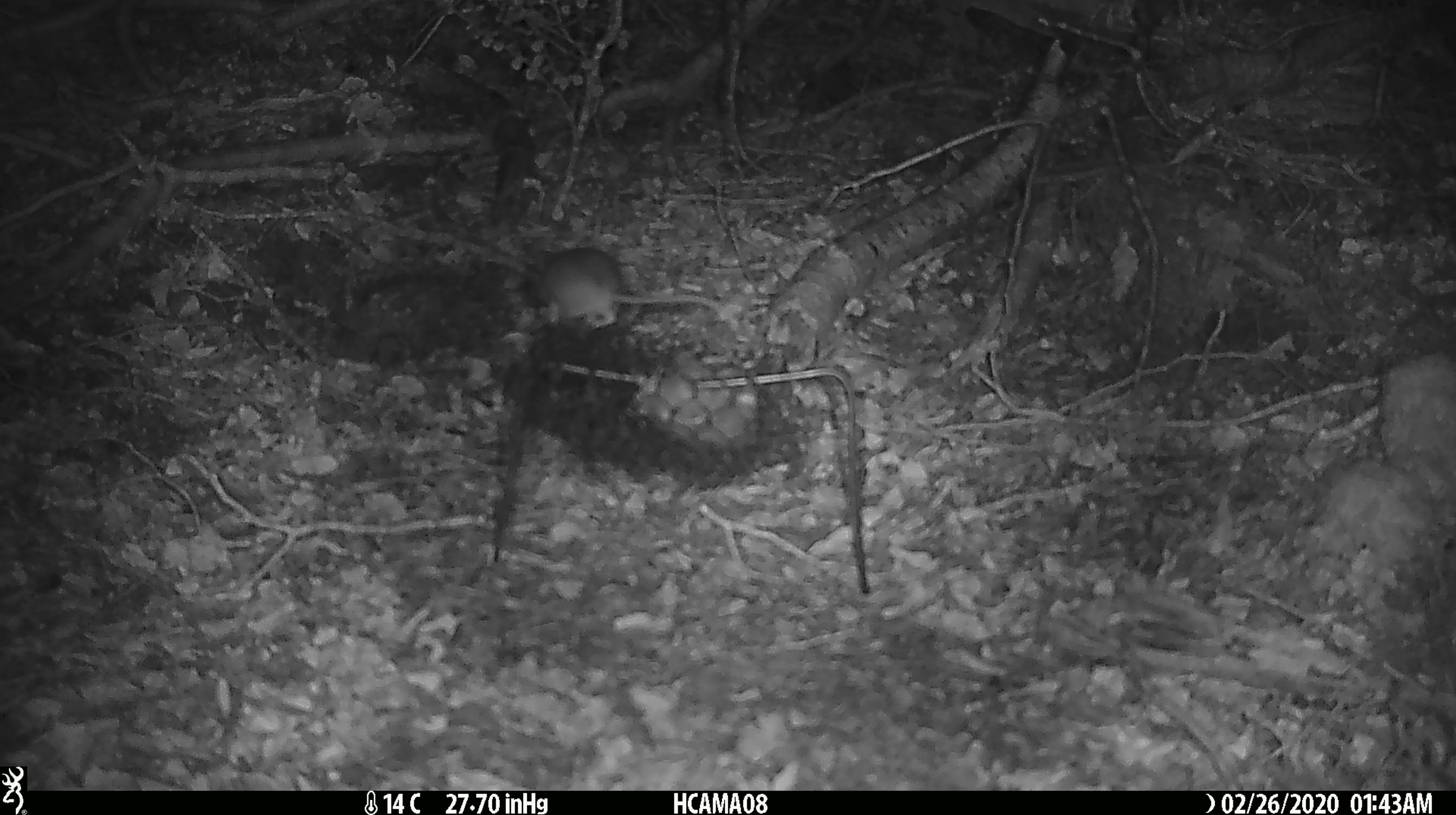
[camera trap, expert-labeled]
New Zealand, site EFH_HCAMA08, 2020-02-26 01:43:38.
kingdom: Animalia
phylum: Chordata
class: Mammalia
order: Rodentia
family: Muridae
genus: Mus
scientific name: Mus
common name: mouse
Mouse (Mus).